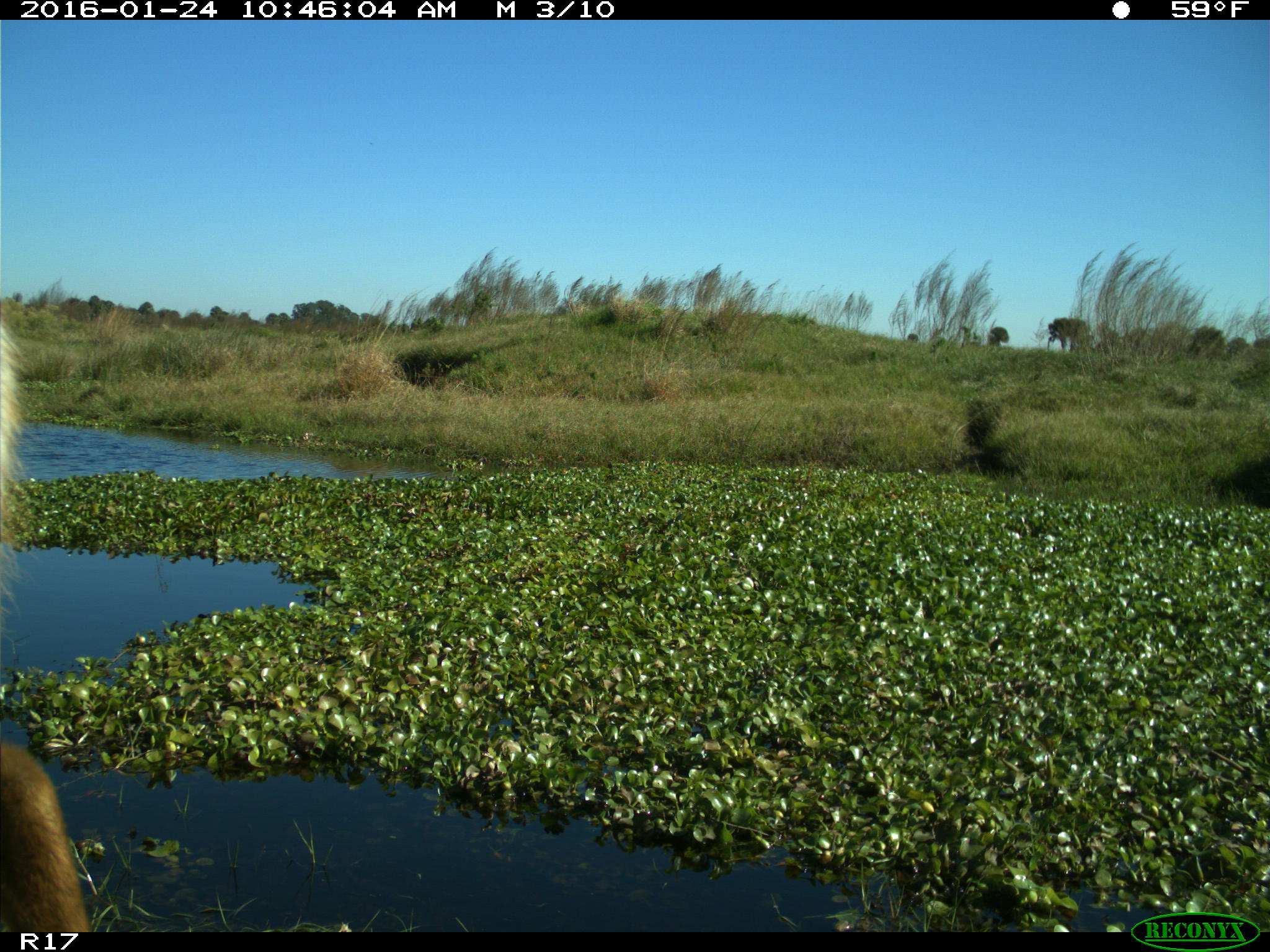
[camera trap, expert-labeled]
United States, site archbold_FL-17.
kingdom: Animalia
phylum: Chordata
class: Mammalia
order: Artiodactyla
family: Cervidae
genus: Odocoileus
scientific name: Odocoileus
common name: deer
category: unidentified deer